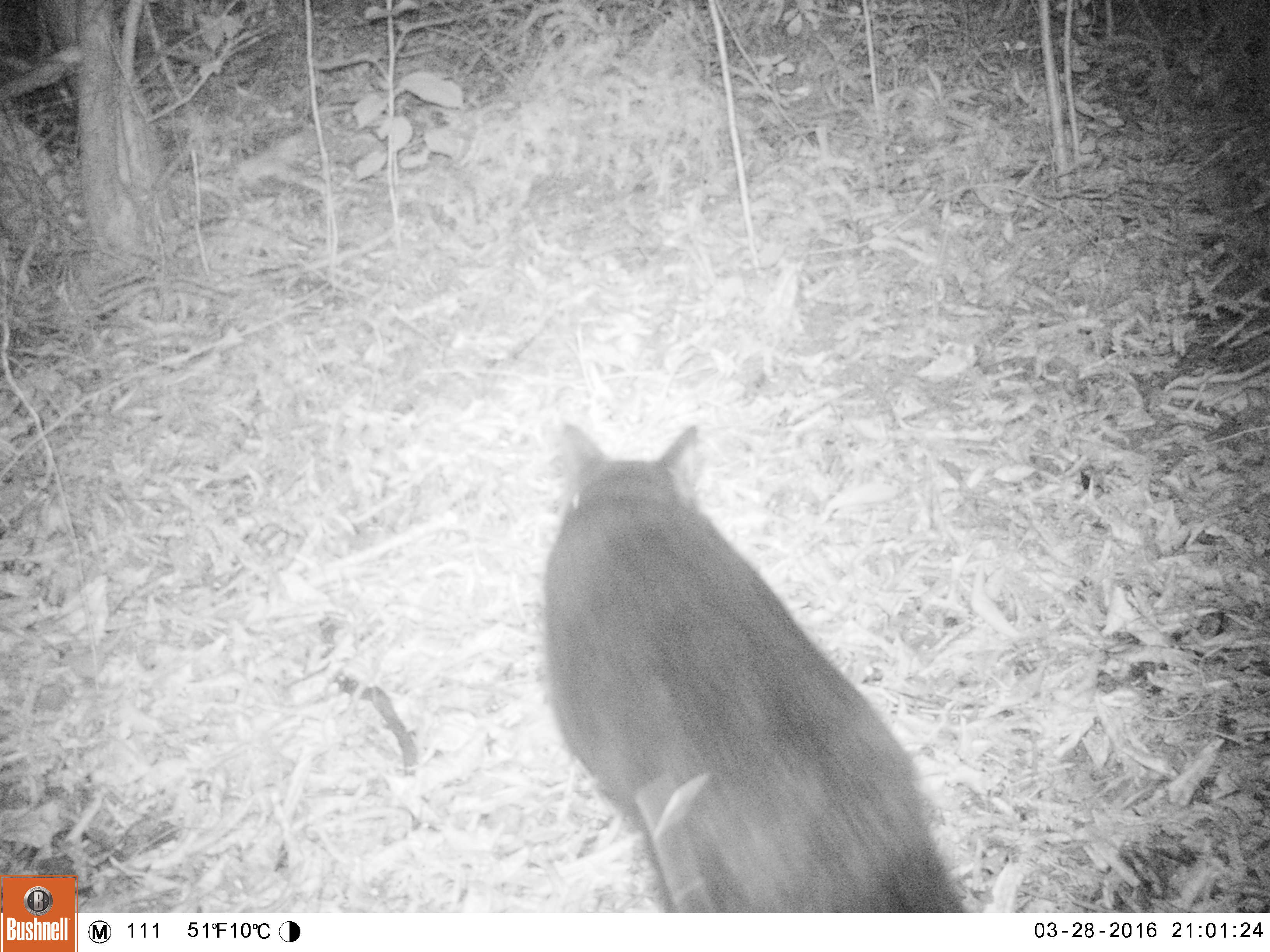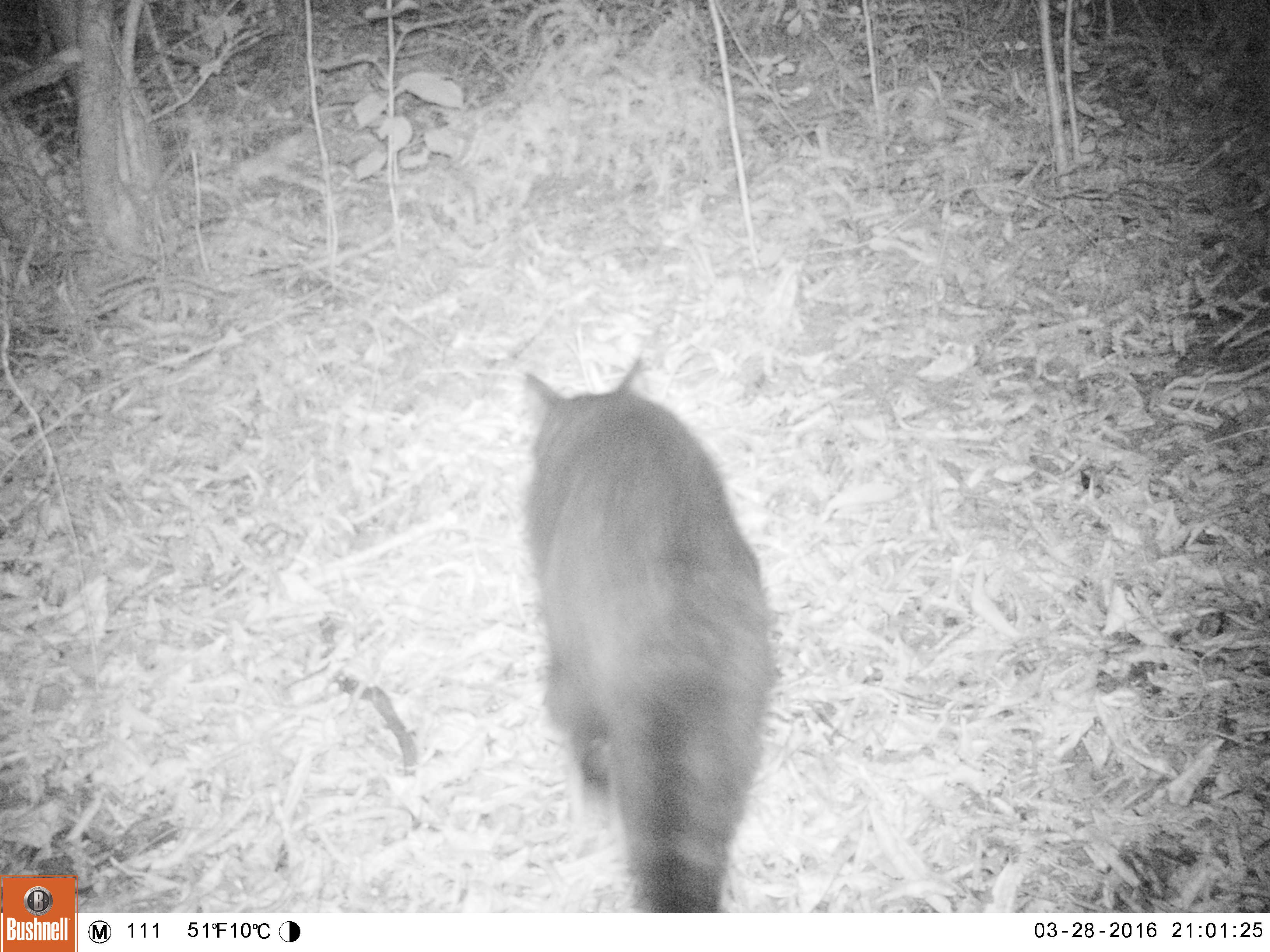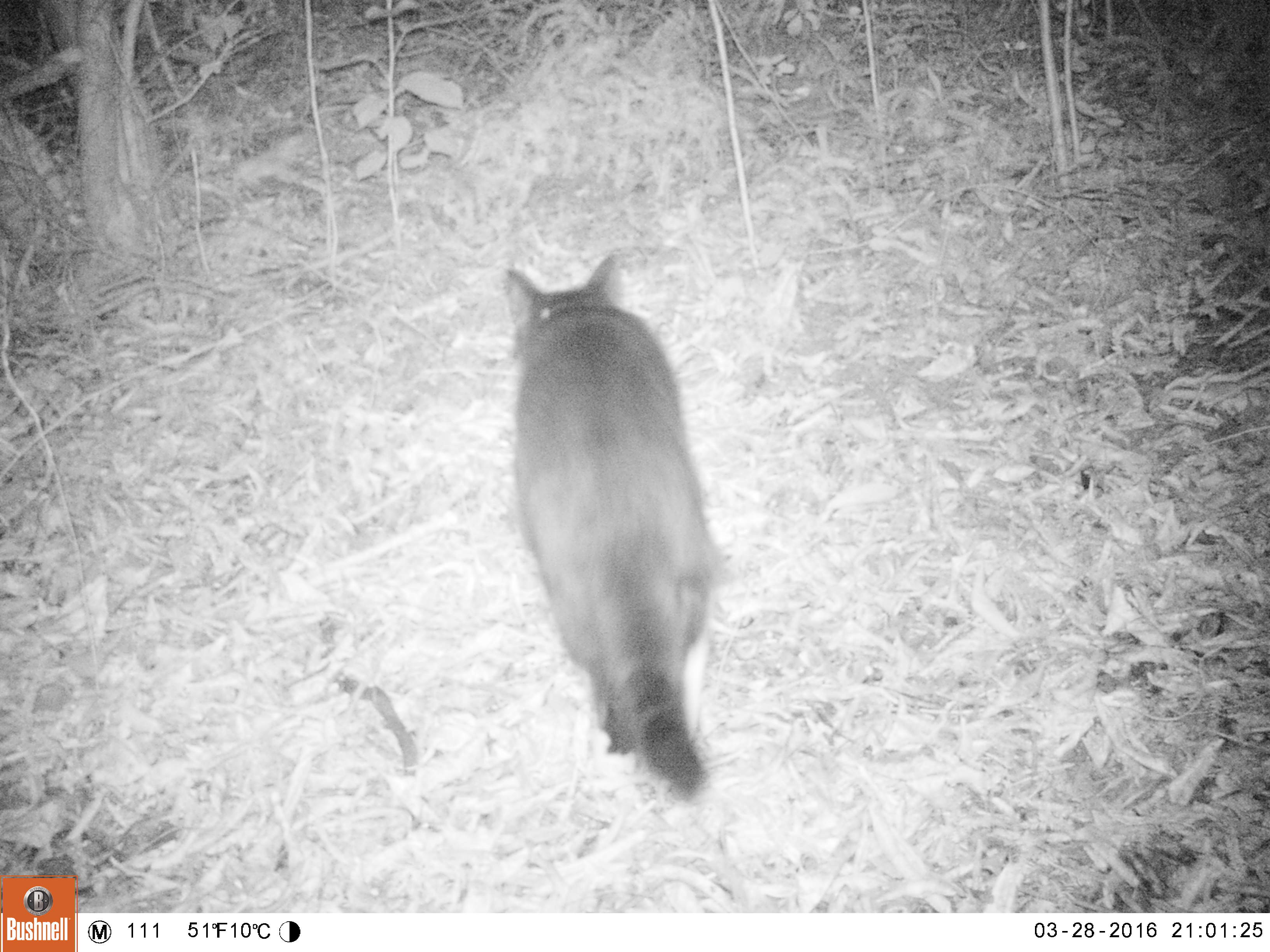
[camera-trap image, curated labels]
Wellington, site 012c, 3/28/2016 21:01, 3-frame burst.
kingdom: Animalia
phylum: Chordata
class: Mammalia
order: Carnivora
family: Felidae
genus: Felis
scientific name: Felis catus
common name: cat